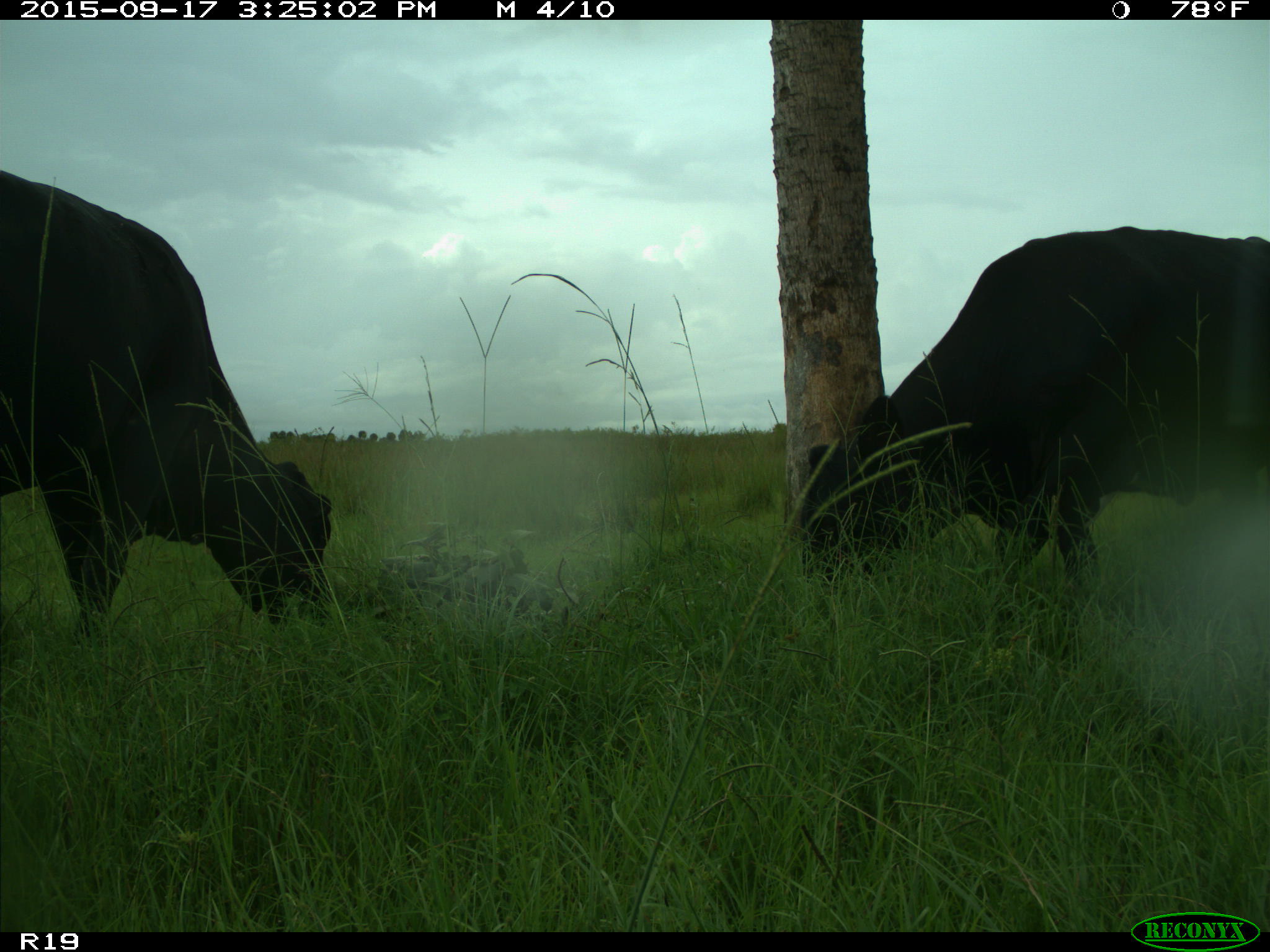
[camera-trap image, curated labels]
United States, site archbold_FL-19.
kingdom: Animalia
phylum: Chordata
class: Mammalia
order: Artiodactyla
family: Bovidae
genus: Bos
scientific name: Bos taurus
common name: domestic cow